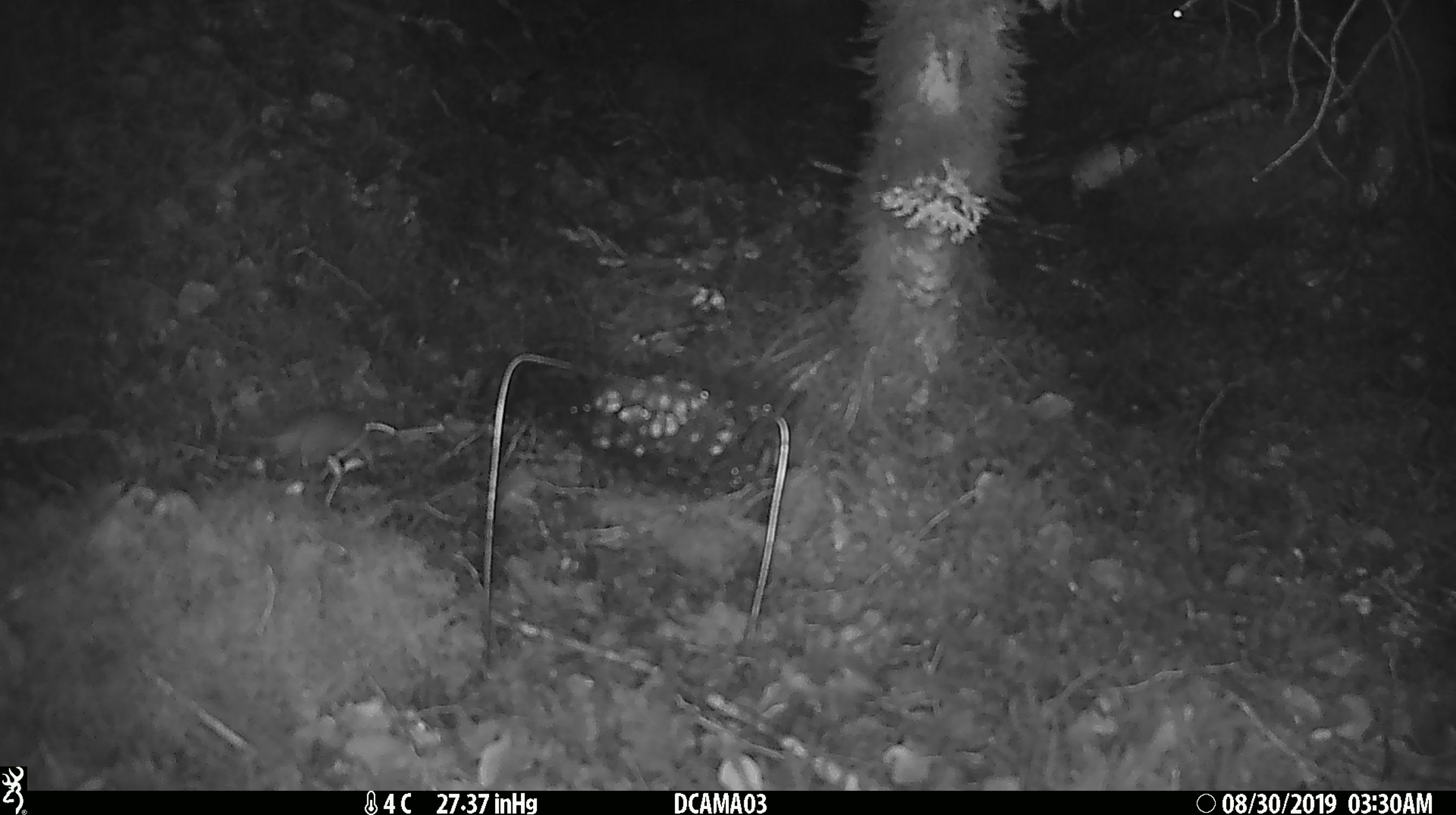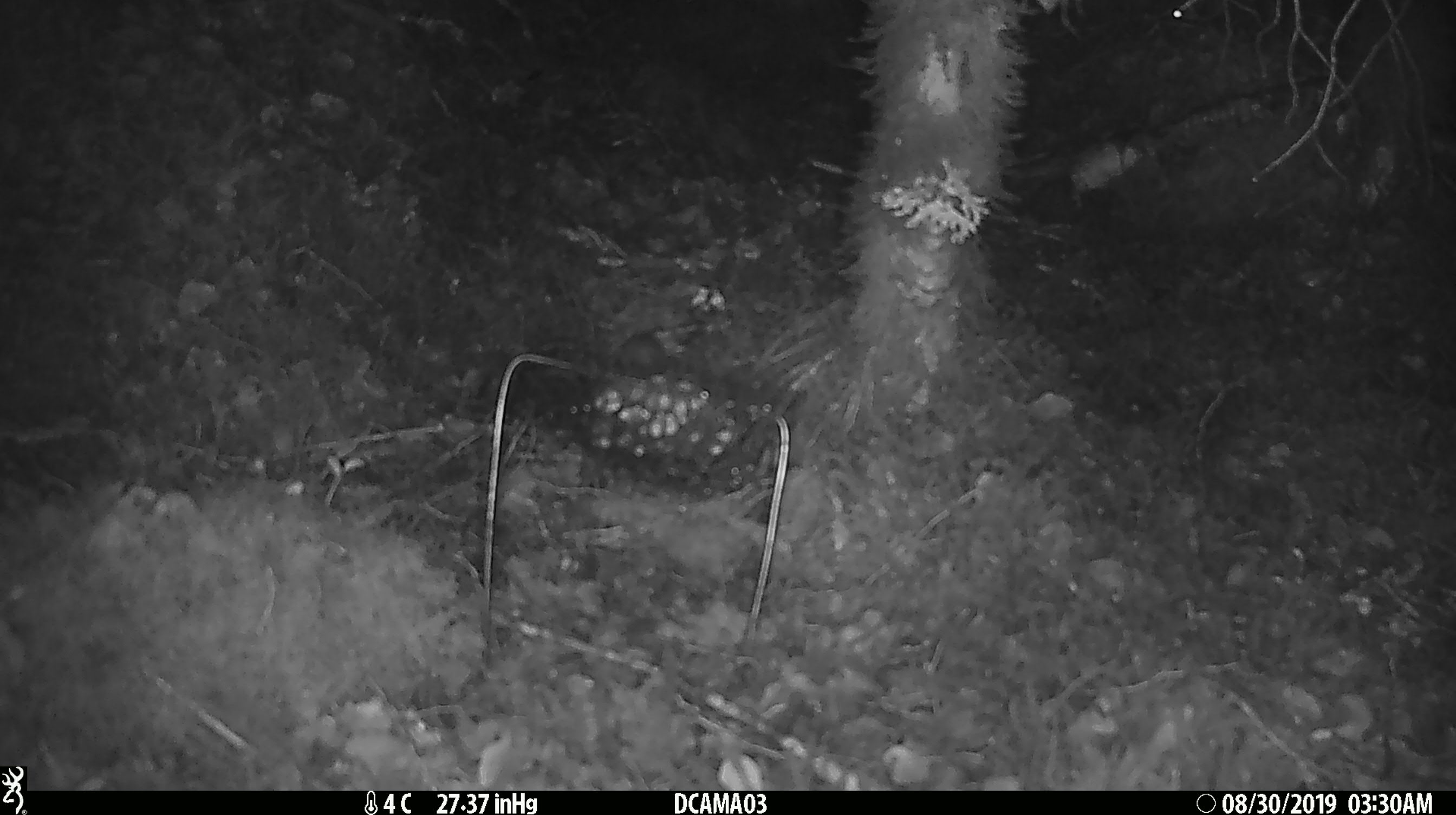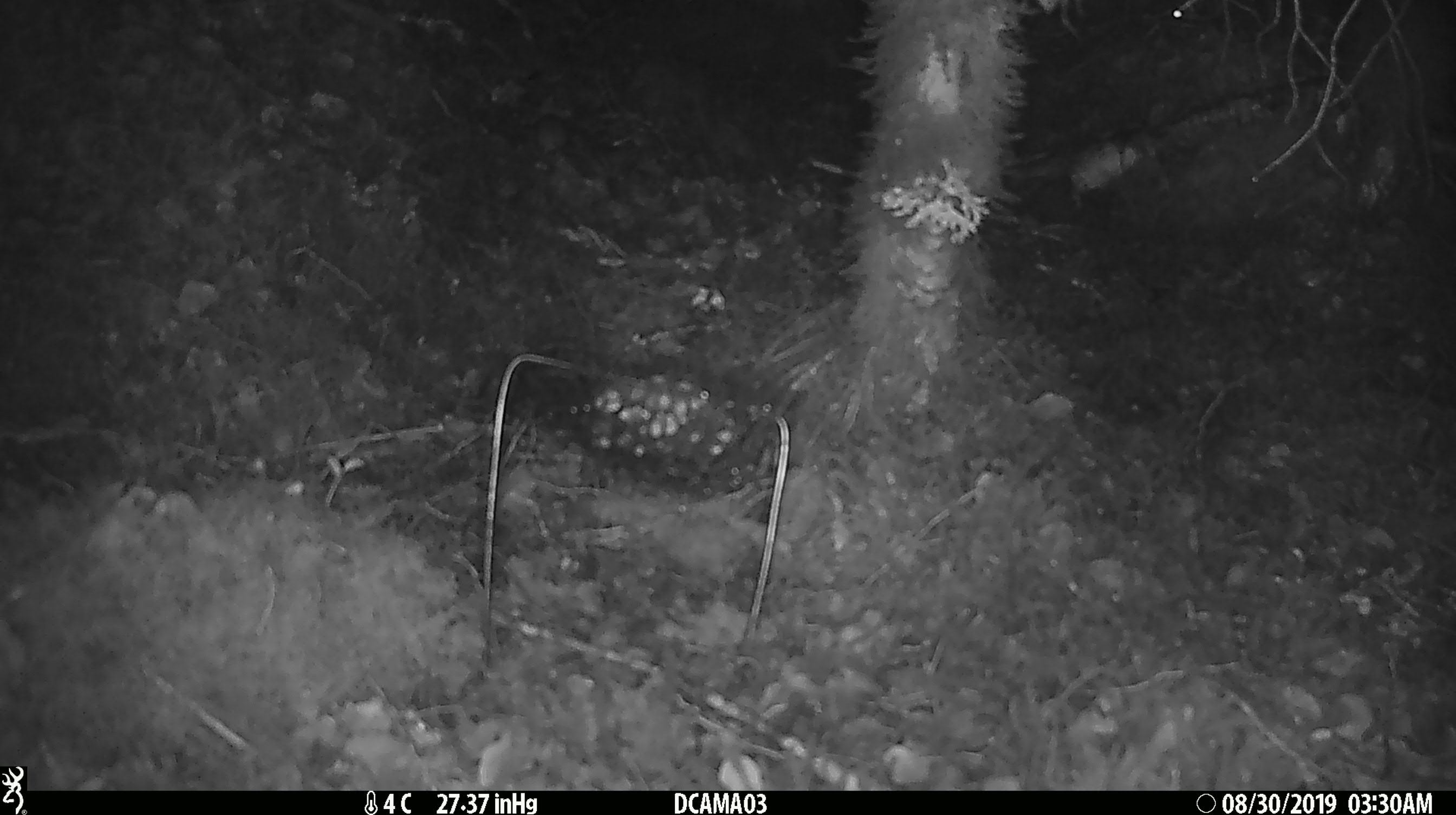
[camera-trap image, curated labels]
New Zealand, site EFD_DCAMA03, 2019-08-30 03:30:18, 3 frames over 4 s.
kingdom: Animalia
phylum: Chordata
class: Mammalia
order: Rodentia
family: Muridae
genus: Mus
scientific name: Mus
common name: mouse